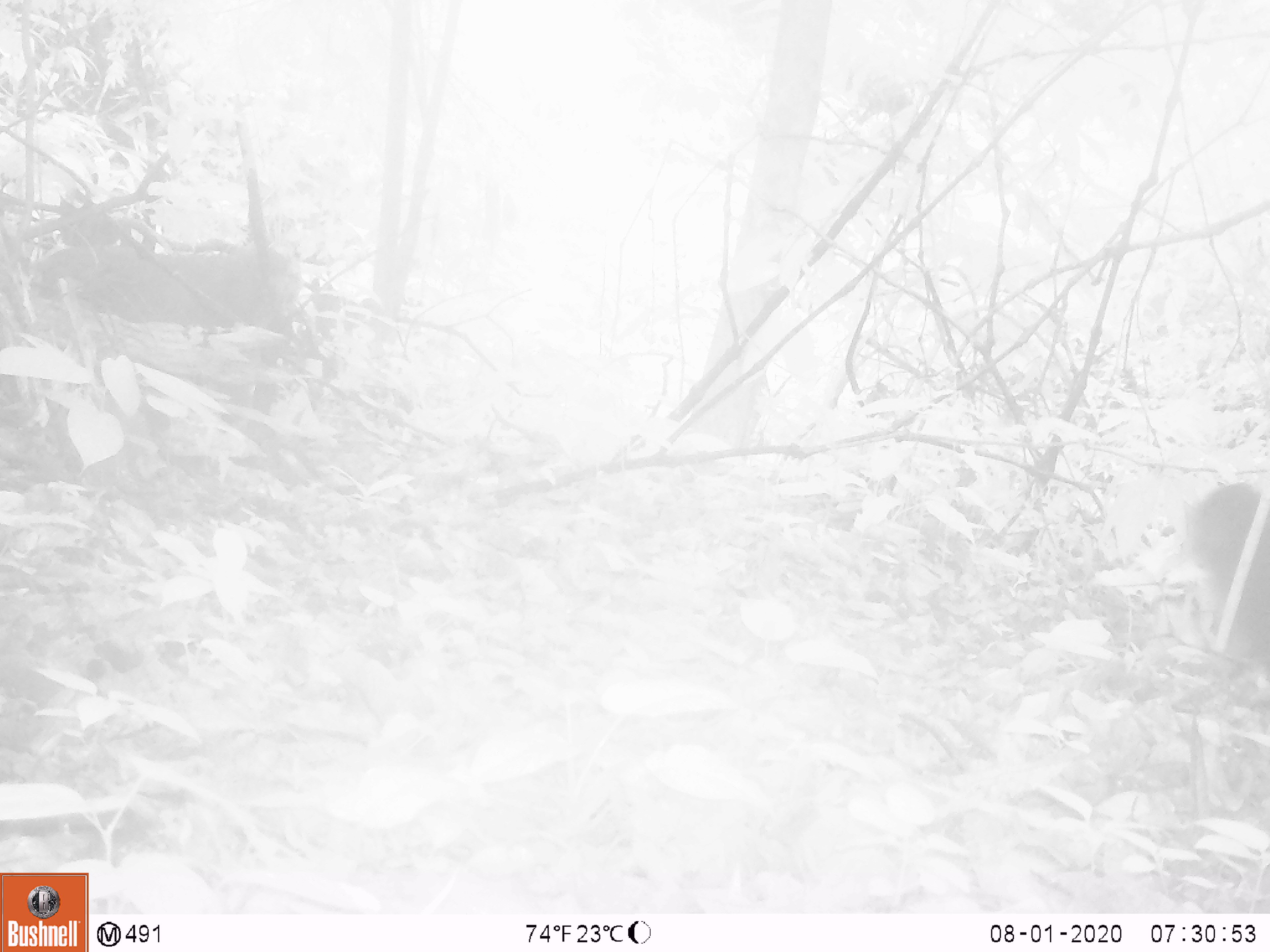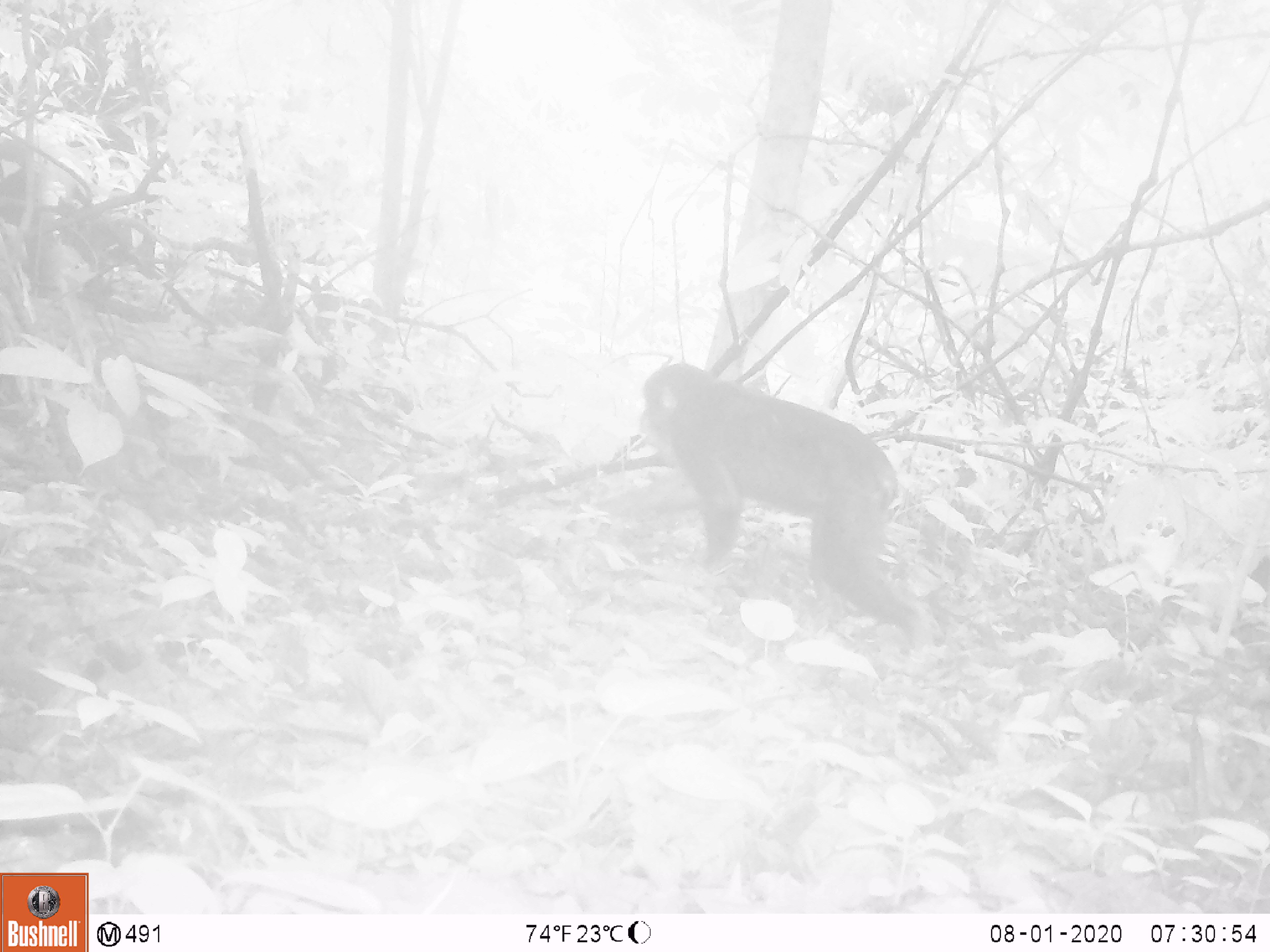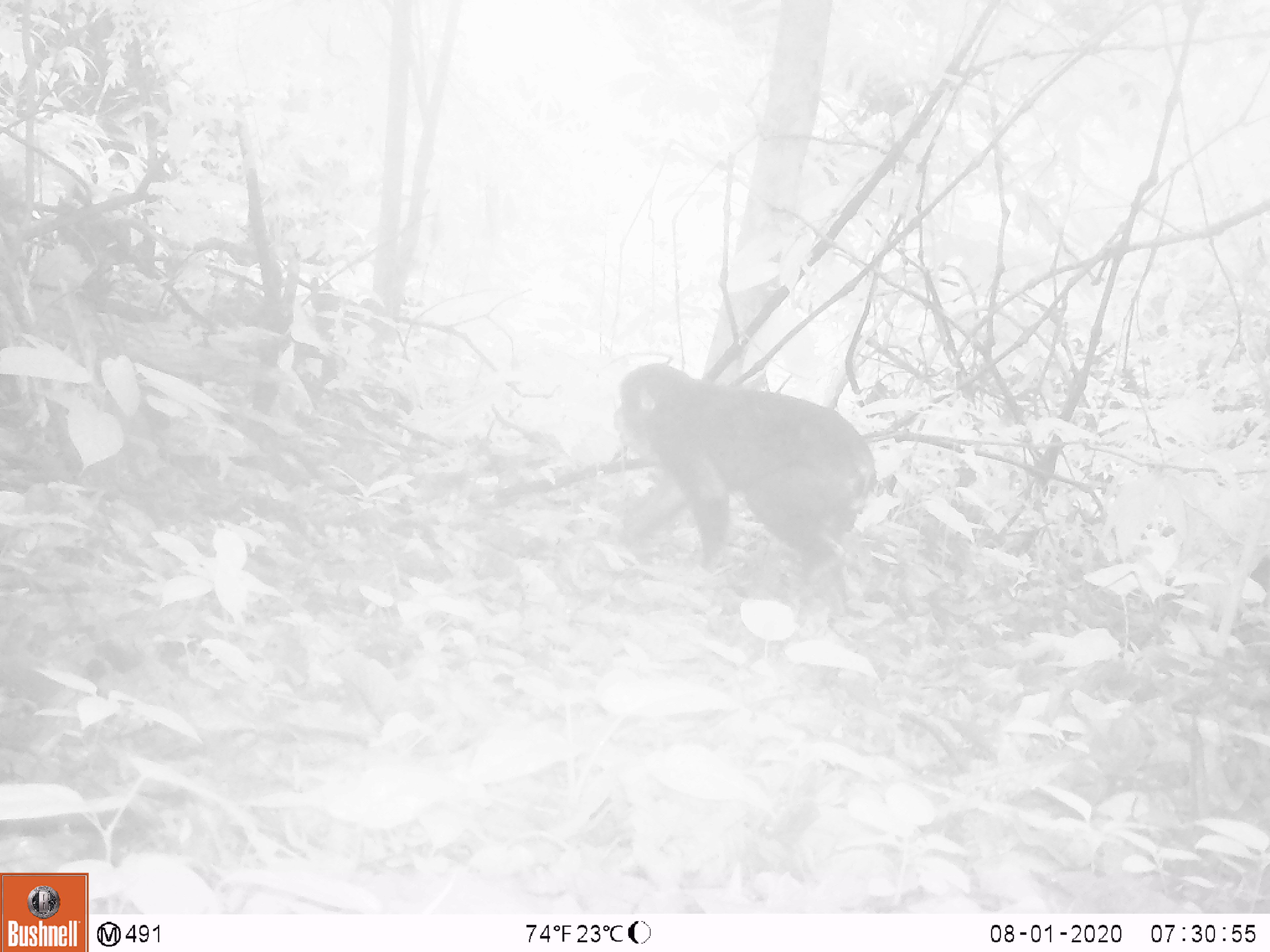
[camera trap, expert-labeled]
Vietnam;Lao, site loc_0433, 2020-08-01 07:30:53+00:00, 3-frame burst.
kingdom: Animalia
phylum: Chordata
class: Mammalia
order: Primates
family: Cercopithecidae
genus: Macaca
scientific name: Macaca arctoides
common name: stump-tailed macaque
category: stump tailed macaque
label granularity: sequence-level